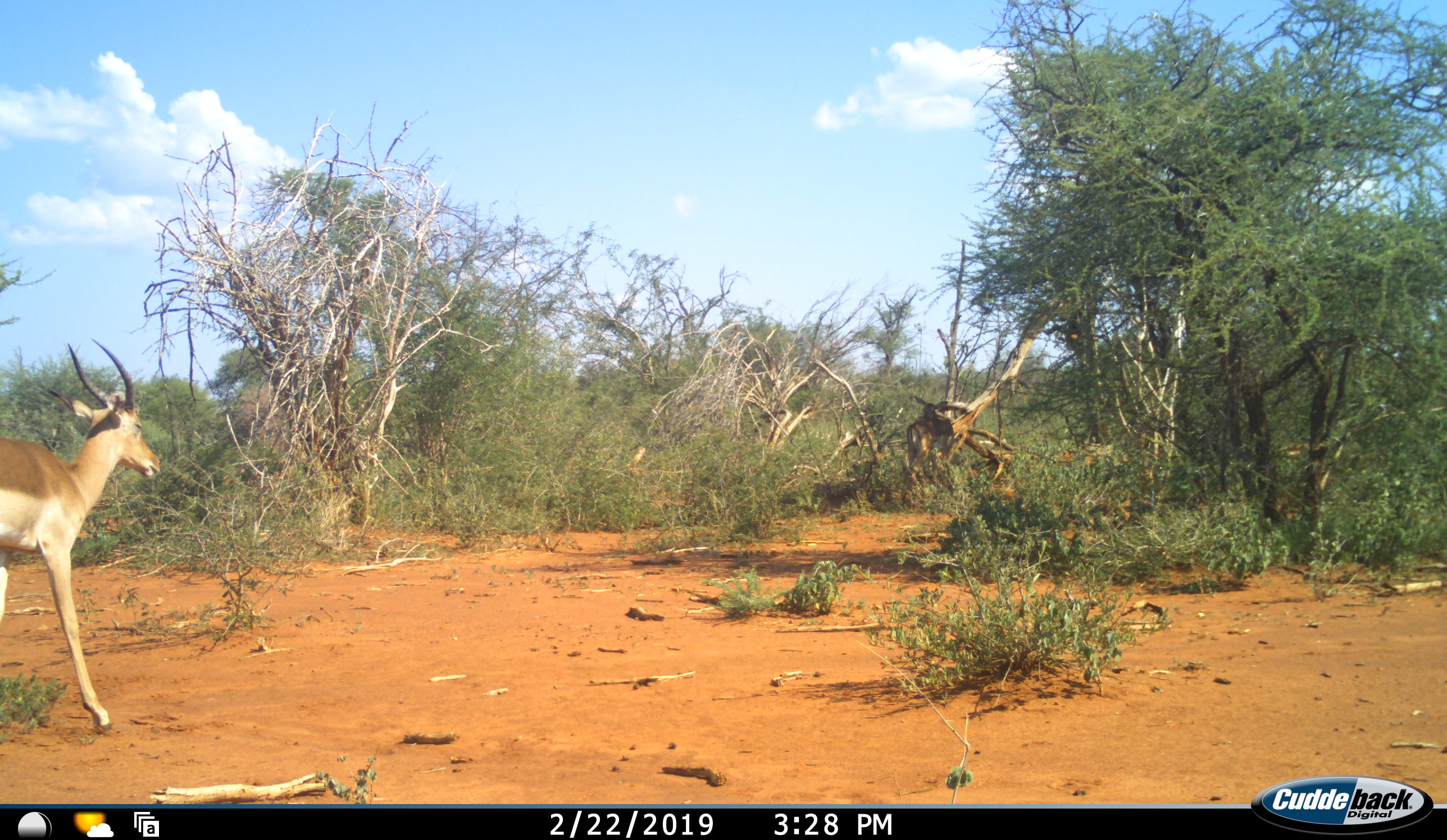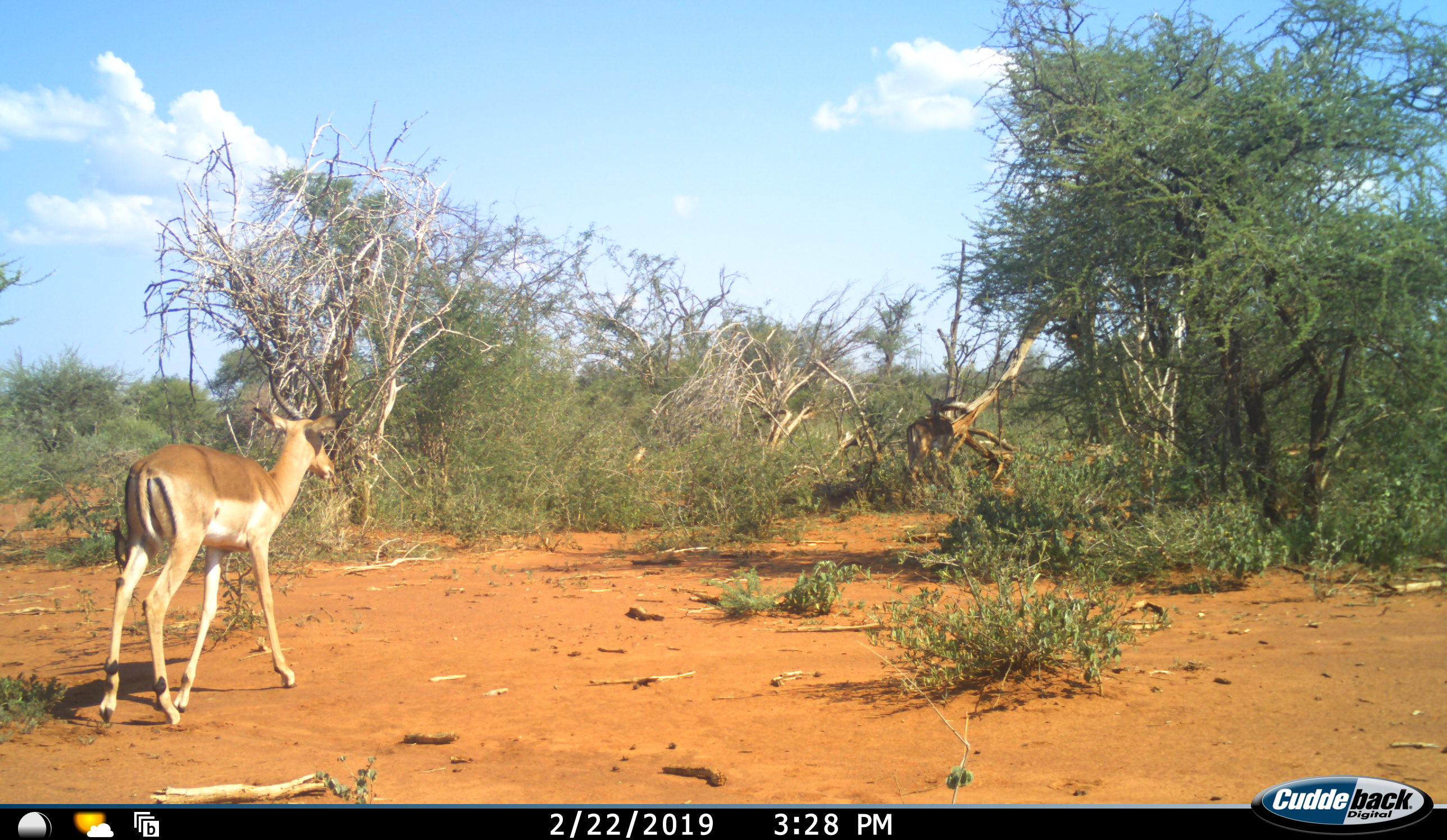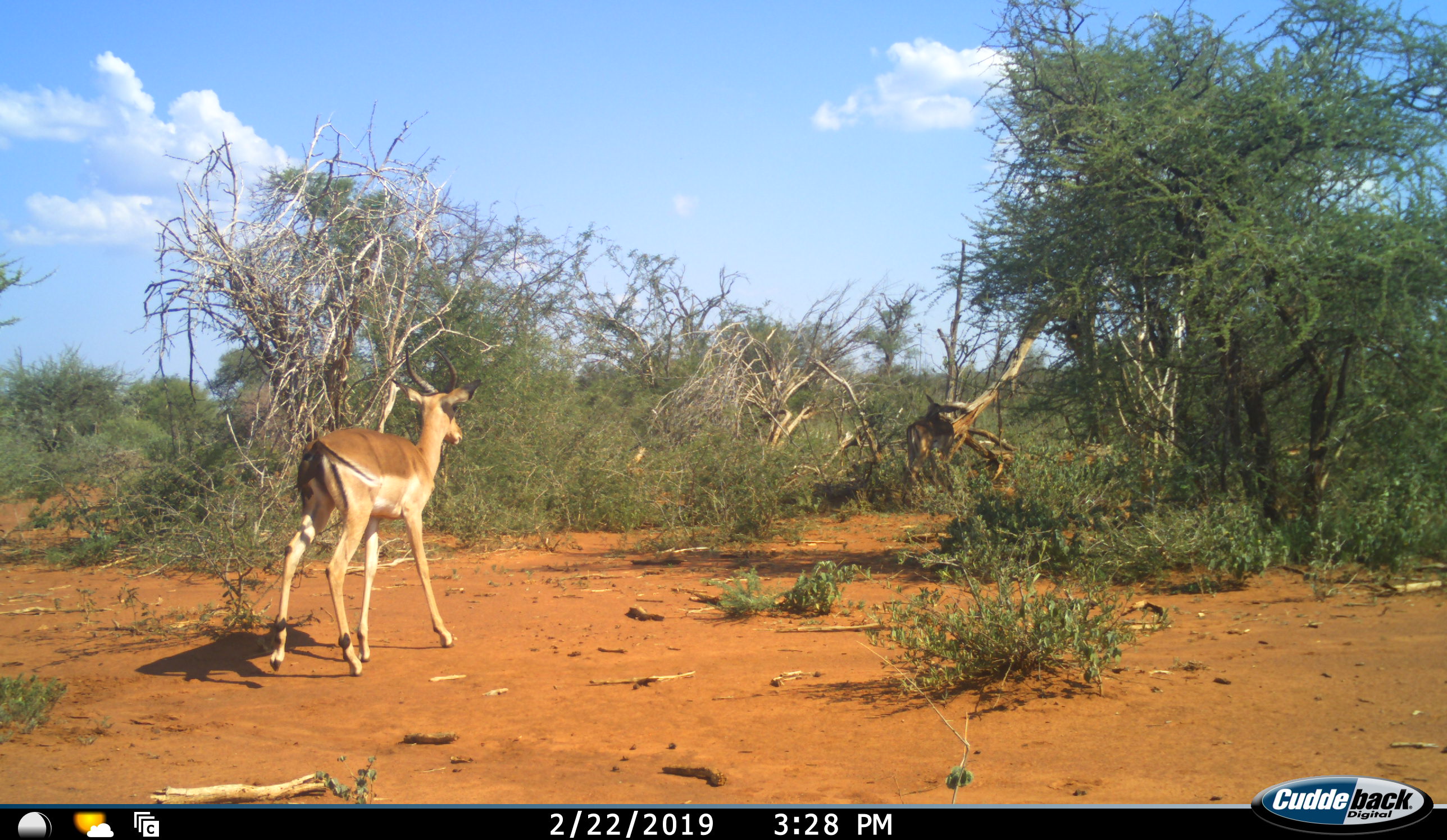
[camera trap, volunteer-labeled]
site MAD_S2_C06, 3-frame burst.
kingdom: Animalia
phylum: Chordata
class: Mammalia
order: Artiodactyla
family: Bovidae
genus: Aepyceros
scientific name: Aepyceros melampus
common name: impala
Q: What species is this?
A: Impala (Aepyceros melampus).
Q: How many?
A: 2.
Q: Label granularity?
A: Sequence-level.